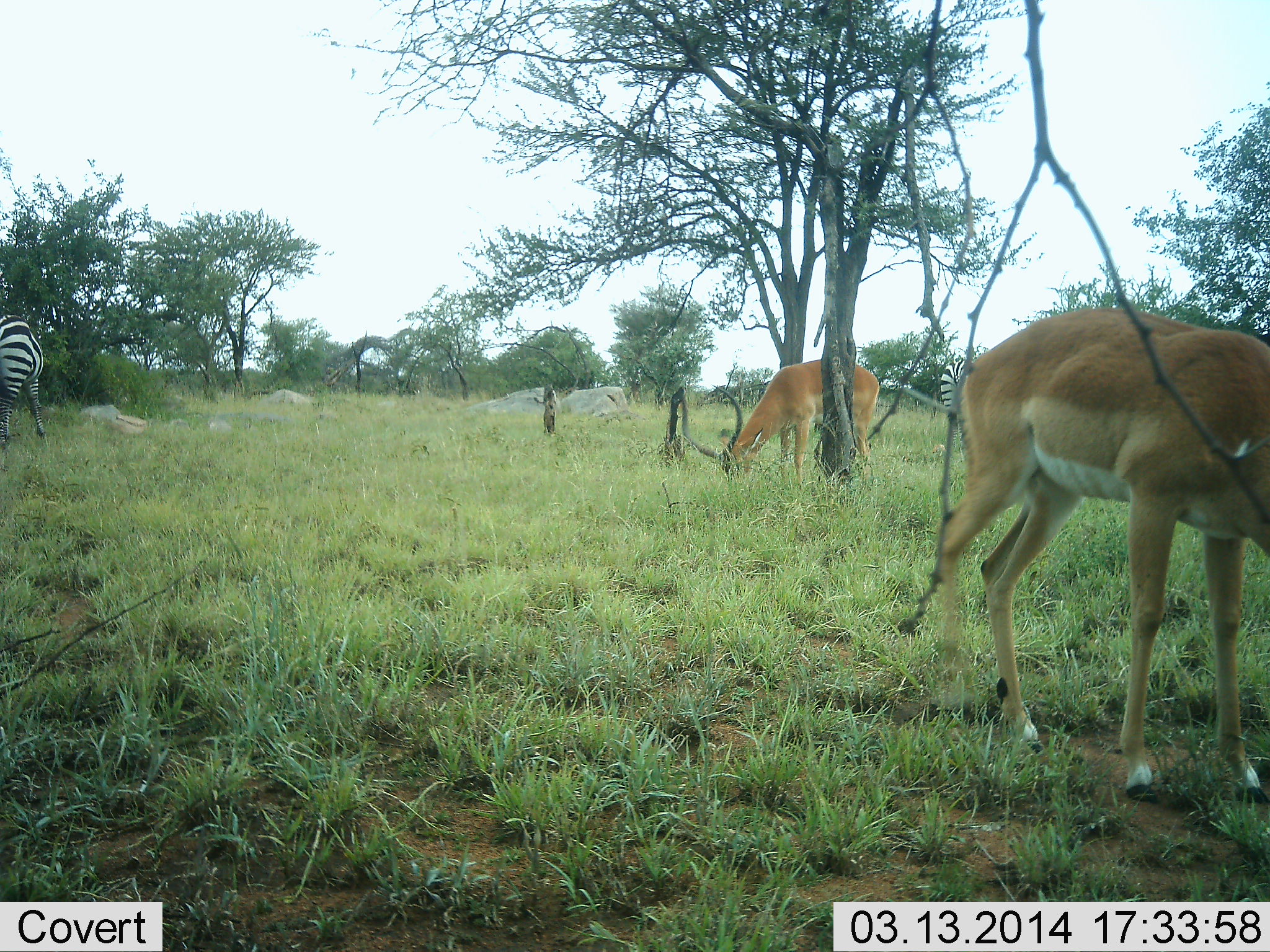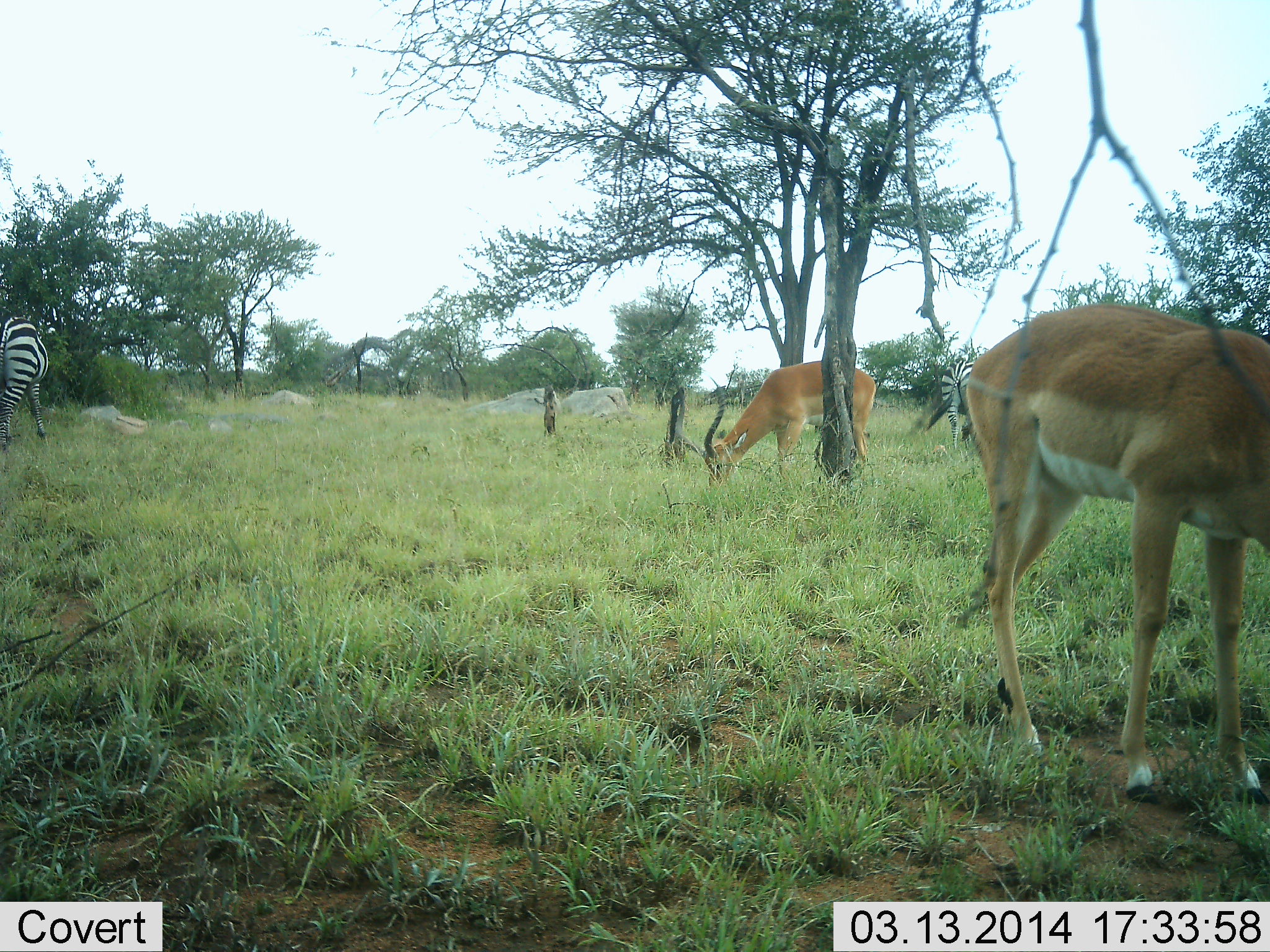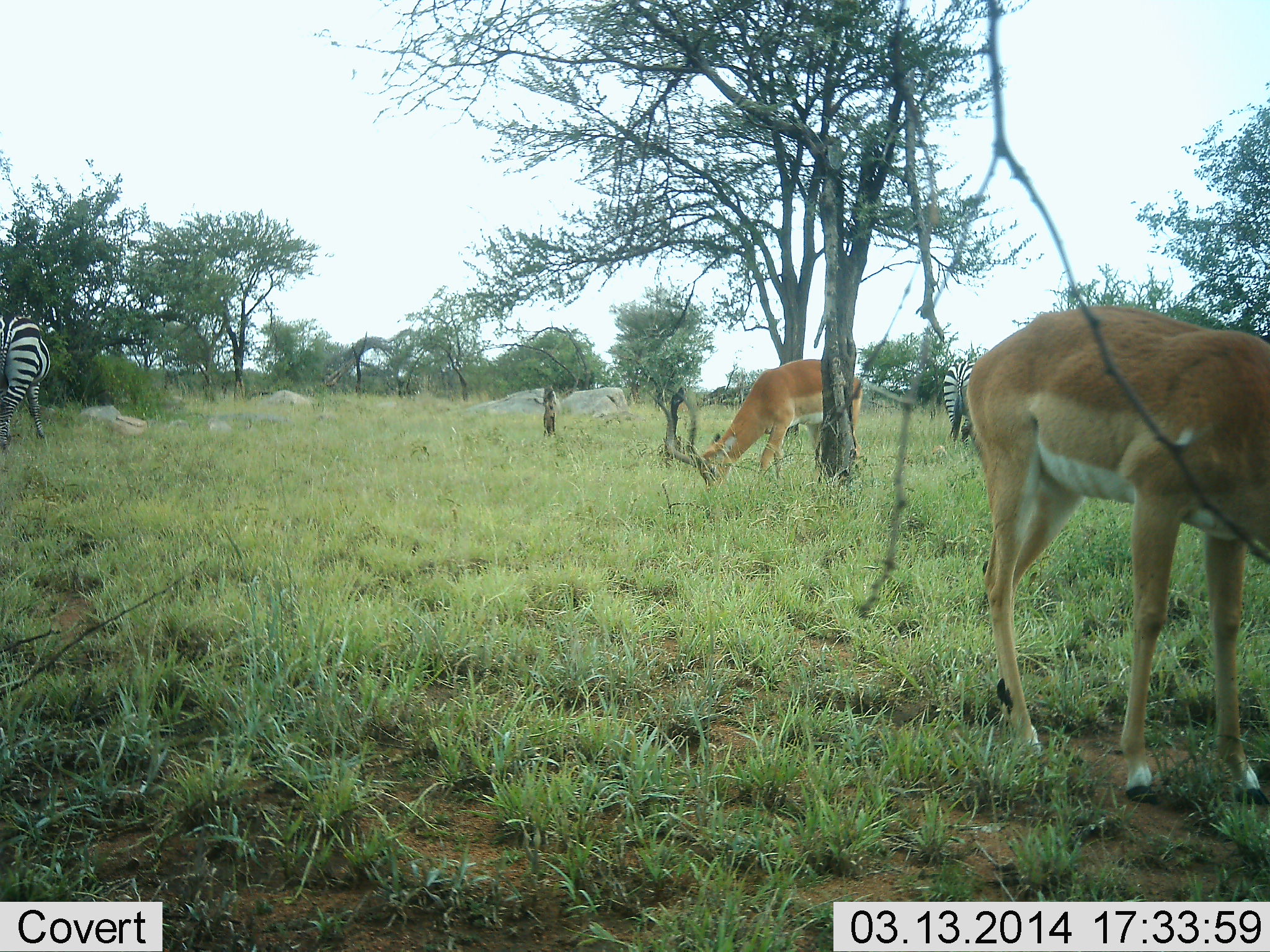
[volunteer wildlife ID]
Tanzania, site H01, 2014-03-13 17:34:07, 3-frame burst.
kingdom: Animalia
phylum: Chordata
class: Mammalia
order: Artiodactyla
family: Bovidae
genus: Aepyceros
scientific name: Aepyceros melampus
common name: impala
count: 2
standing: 50%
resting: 0%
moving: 8%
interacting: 0%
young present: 0%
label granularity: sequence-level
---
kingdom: Animalia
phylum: Chordata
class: Mammalia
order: Perissodactyla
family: Equidae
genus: Equus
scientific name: Equus quagga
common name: plains zebra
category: zebra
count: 2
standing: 64%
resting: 0%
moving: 9%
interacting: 0%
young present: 0%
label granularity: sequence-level